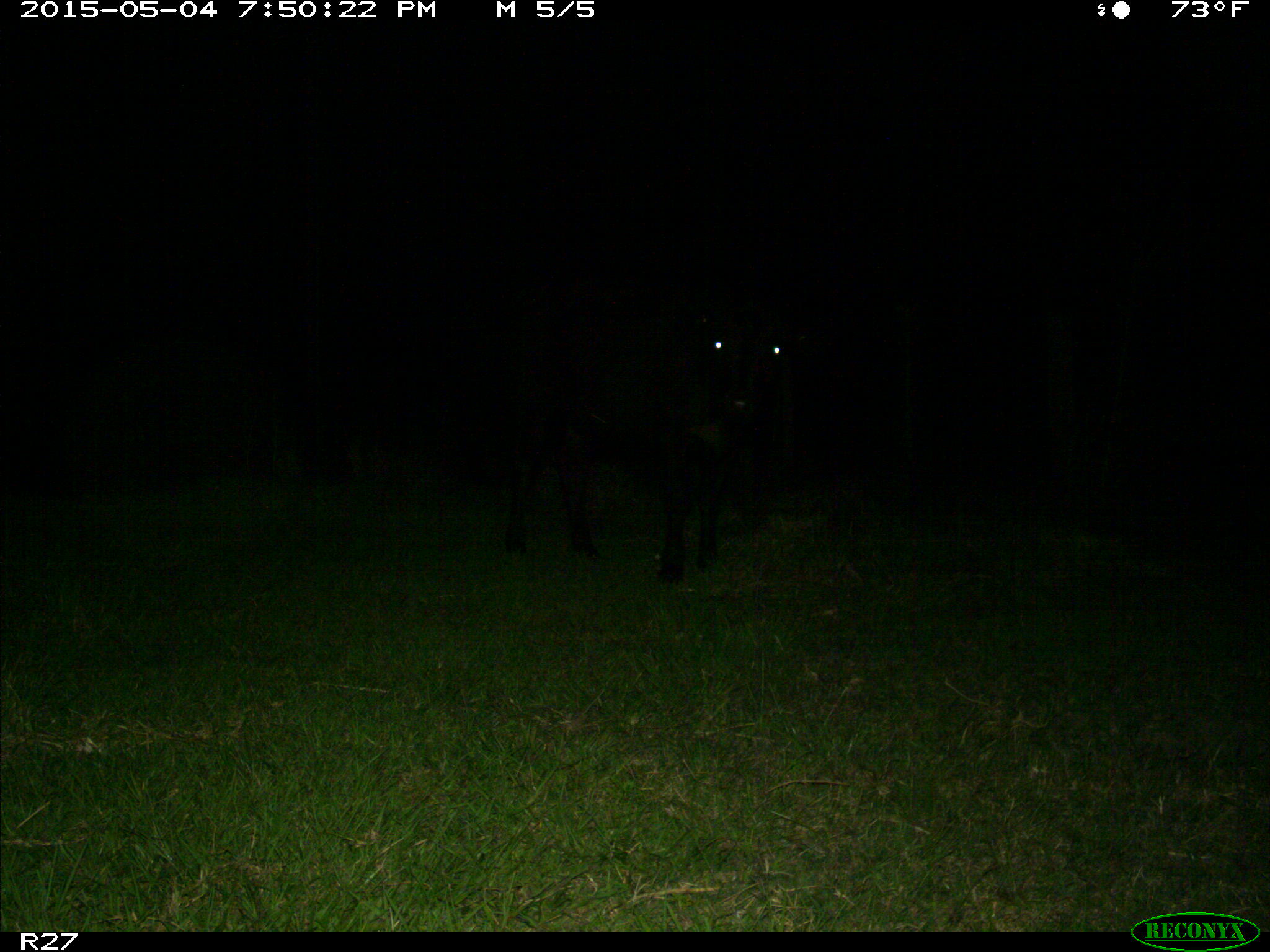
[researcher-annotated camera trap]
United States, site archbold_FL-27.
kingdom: Animalia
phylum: Chordata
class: Mammalia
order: Artiodactyla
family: Bovidae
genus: Bos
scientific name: Bos taurus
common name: domestic cow